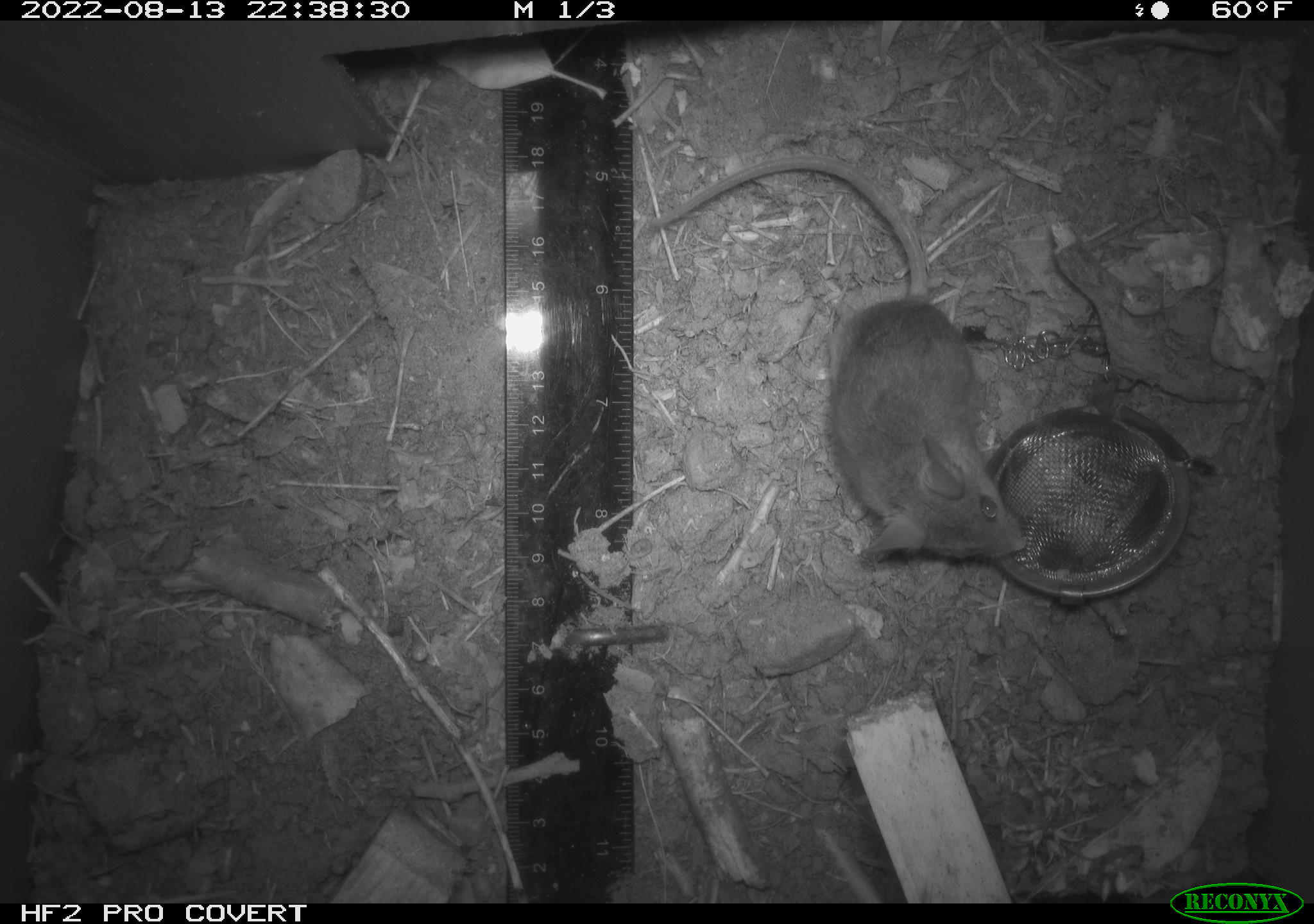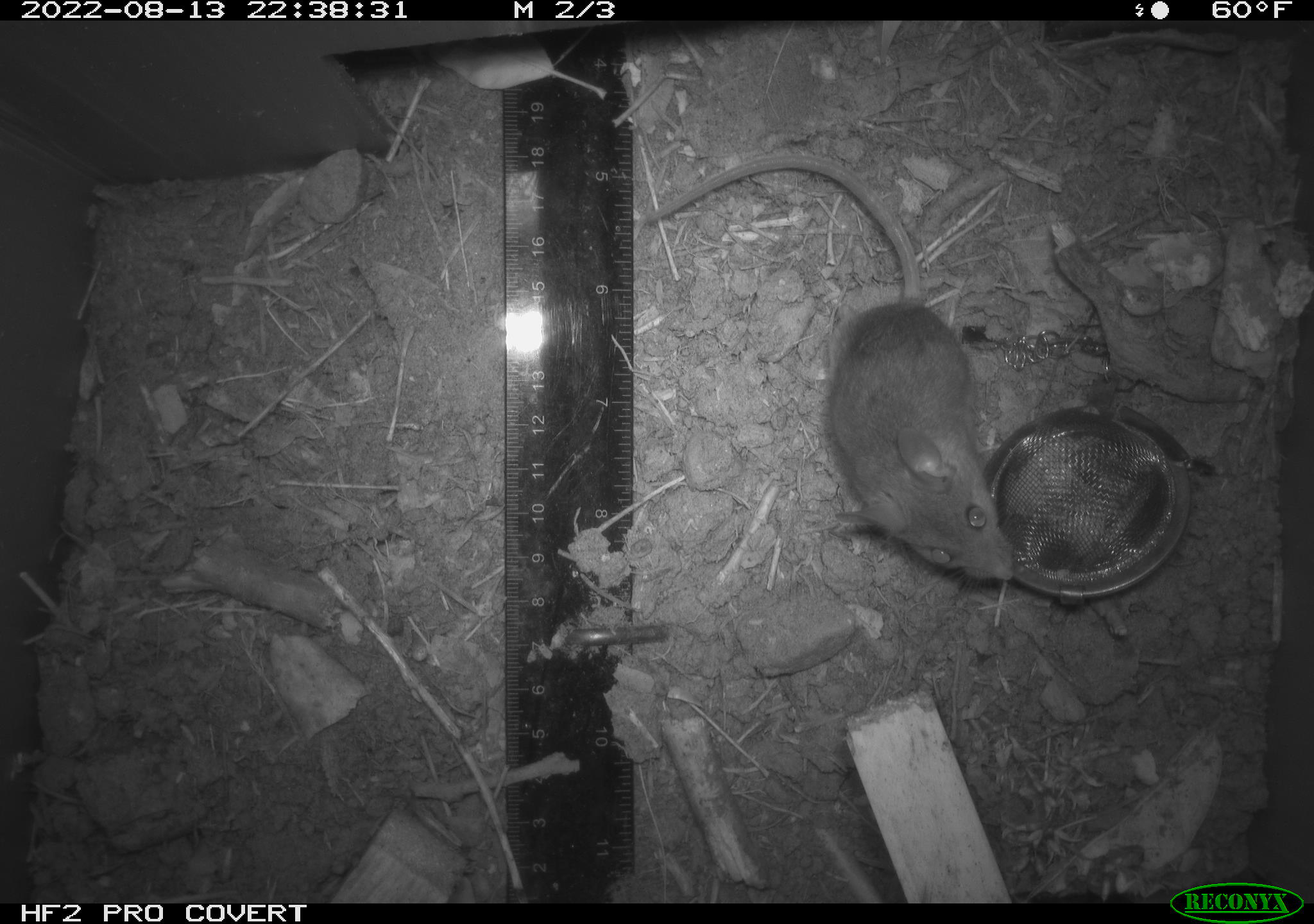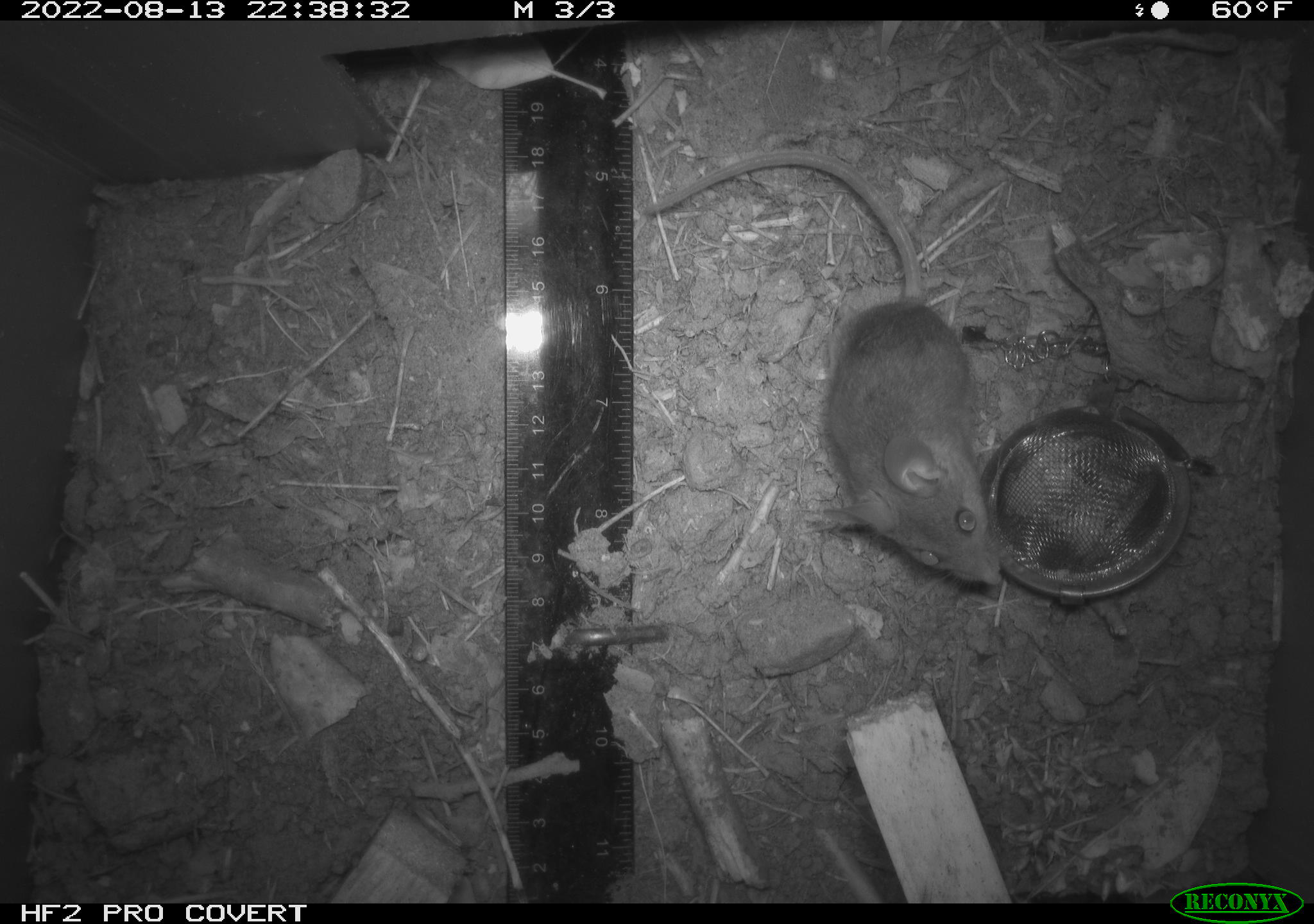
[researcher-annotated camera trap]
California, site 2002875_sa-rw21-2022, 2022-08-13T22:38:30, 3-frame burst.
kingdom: Animalia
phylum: Chordata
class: Mammalia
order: Rodentia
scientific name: Rodentia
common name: mouse species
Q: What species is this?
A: Mouse species (Rodentia).